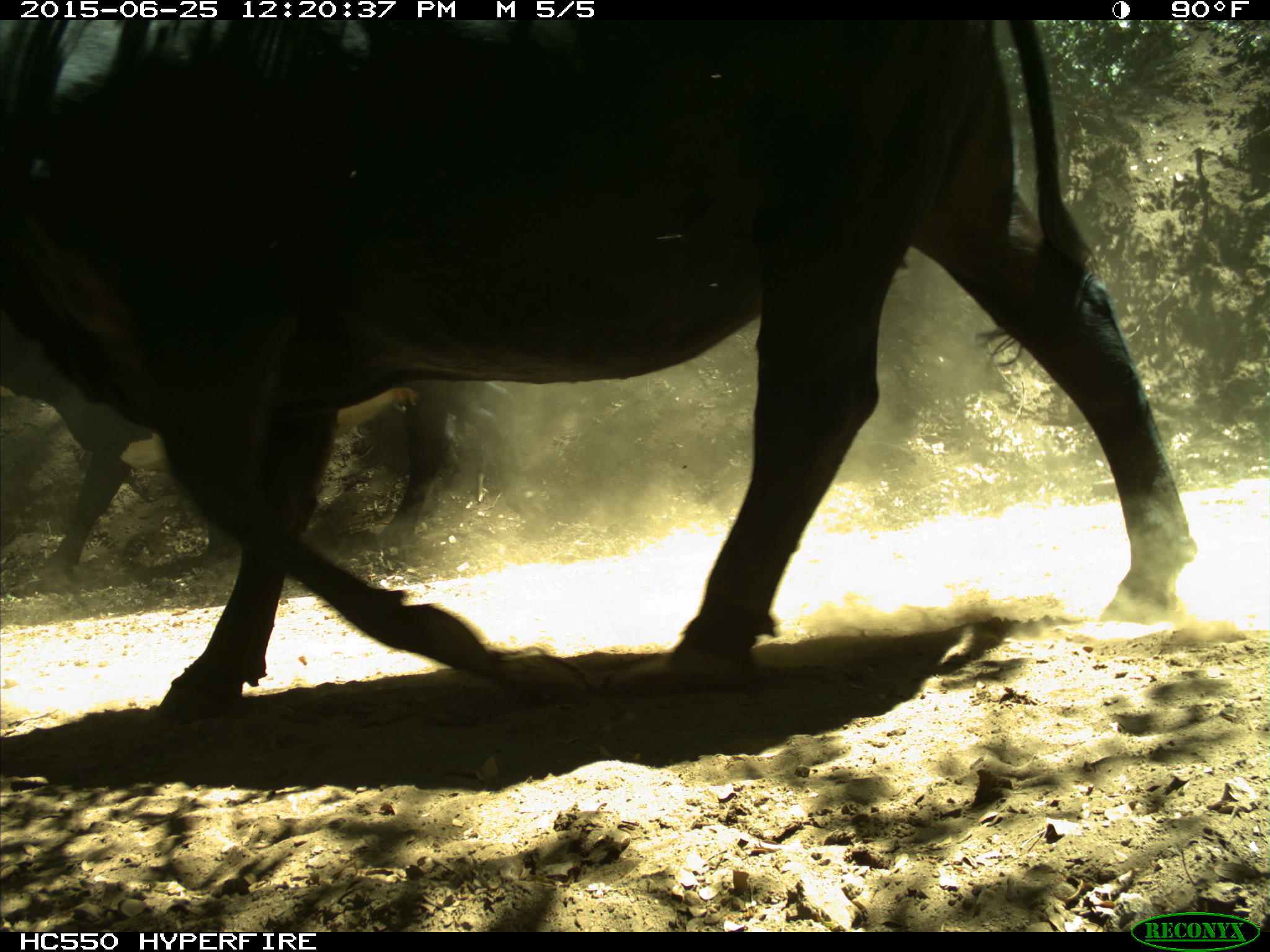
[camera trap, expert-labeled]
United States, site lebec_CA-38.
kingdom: Animalia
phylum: Chordata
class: Mammalia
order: Artiodactyla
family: Bovidae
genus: Bos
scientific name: Bos taurus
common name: domestic cow